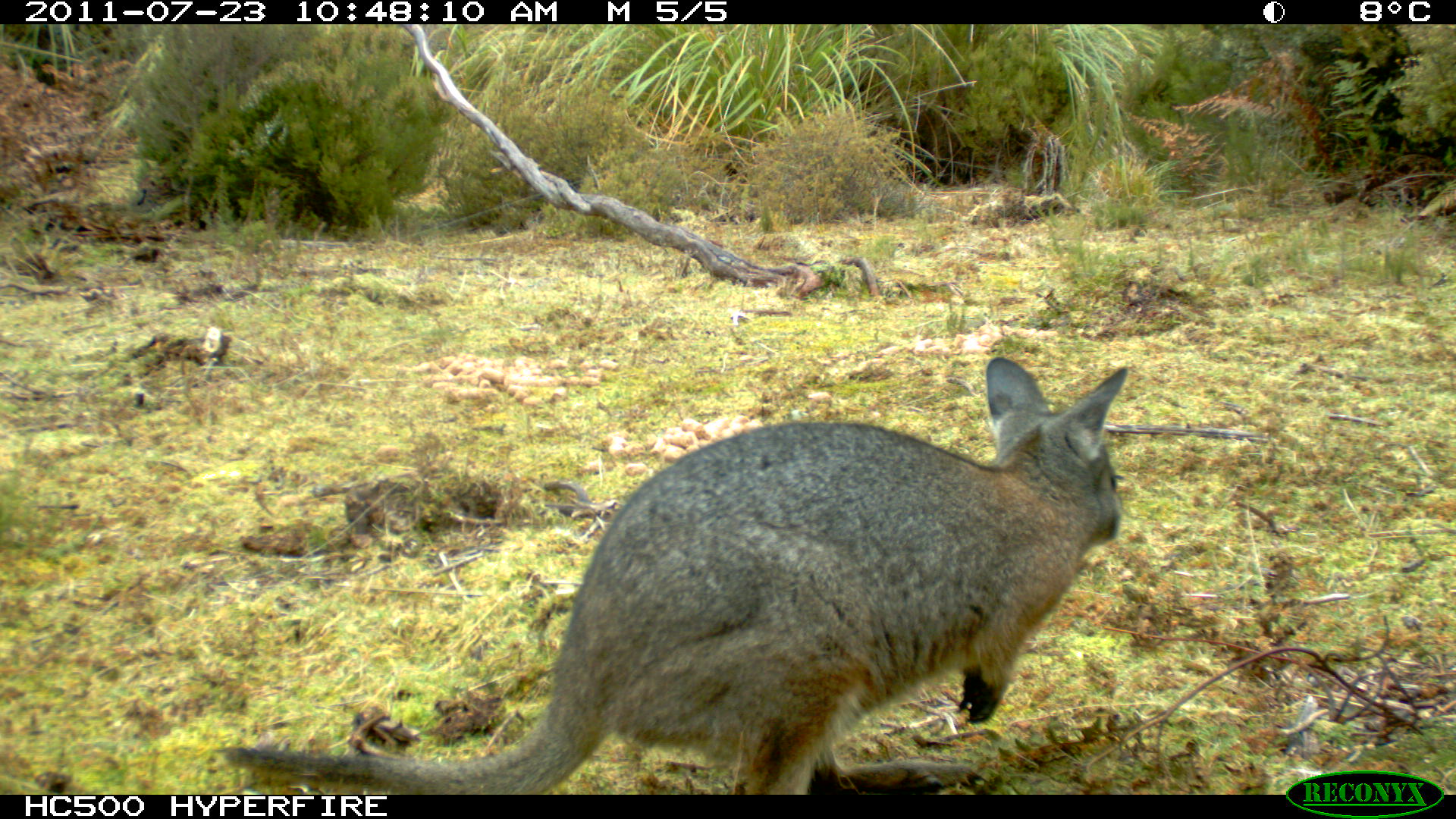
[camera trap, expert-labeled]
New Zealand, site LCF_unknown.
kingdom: Animalia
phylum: Chordata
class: Mammalia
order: Diprotodontia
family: Macropodidae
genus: Notamacropus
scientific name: Notamacropus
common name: wallaby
Wallaby (Notamacropus).